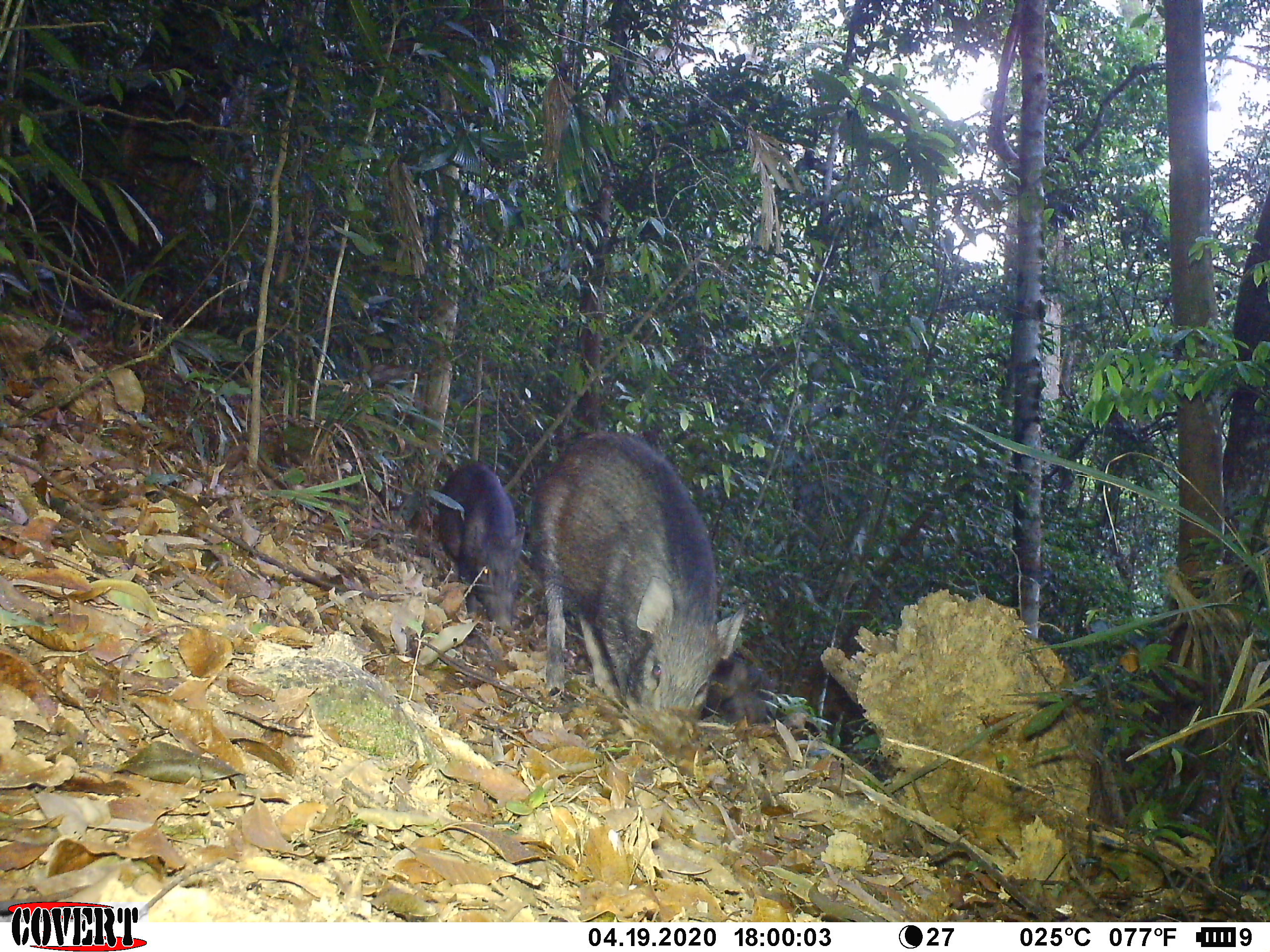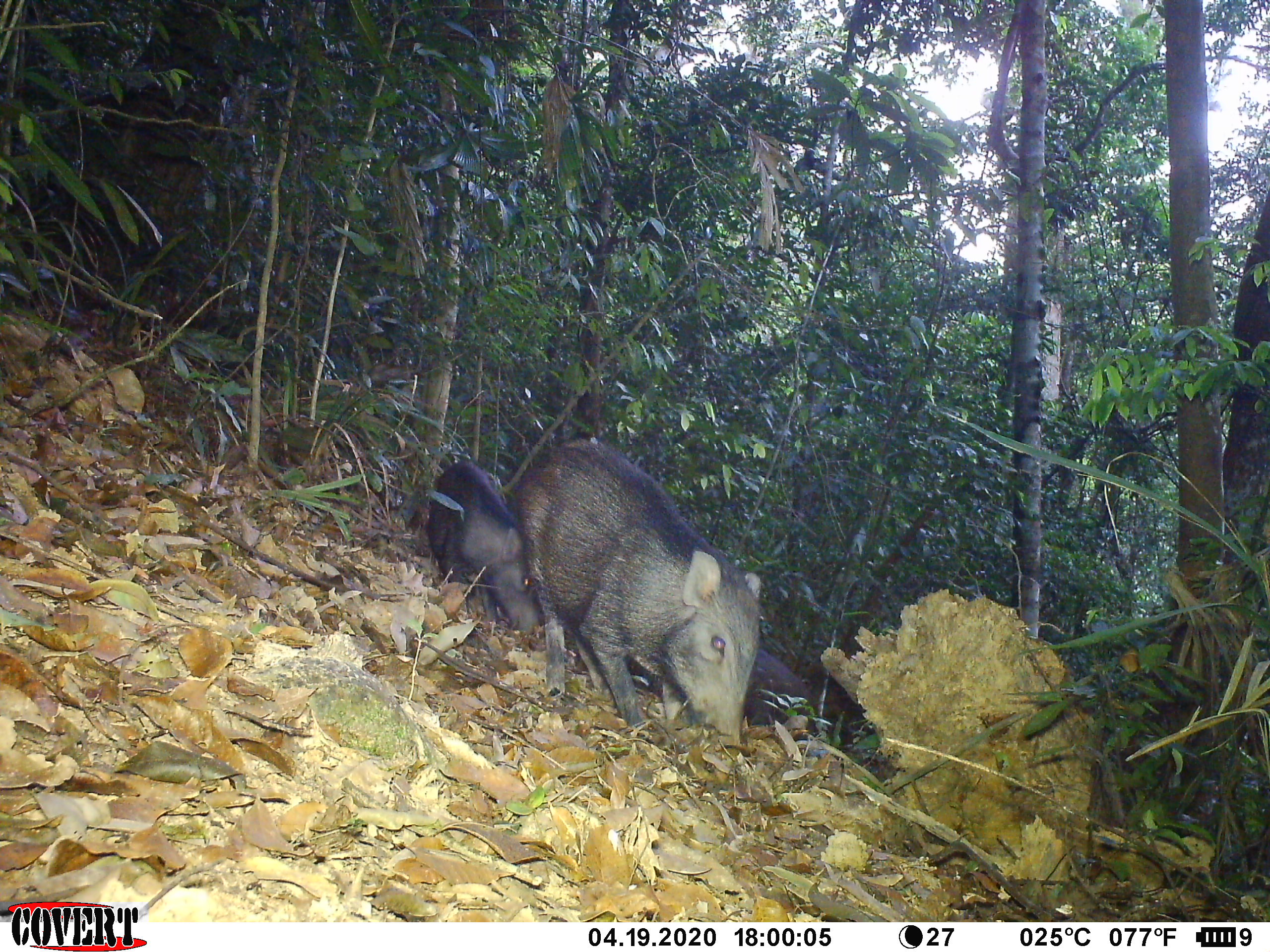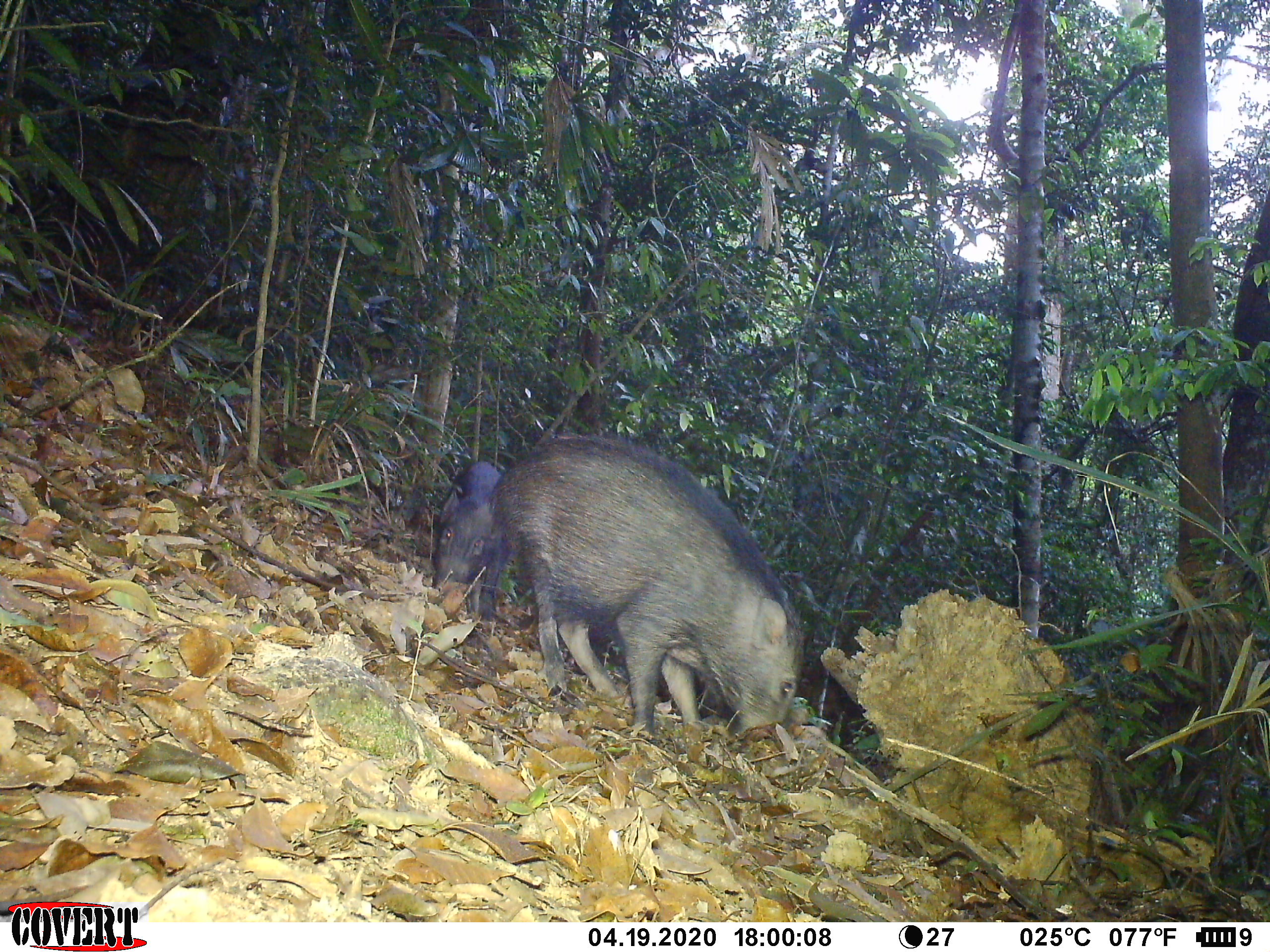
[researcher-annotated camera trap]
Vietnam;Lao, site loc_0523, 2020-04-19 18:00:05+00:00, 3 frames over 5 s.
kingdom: Animalia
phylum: Chordata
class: Mammalia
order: Artiodactyla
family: Suidae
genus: Sus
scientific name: Sus scrofa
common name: eurasian wild pig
Eurasian wild pig (Sus scrofa). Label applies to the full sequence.